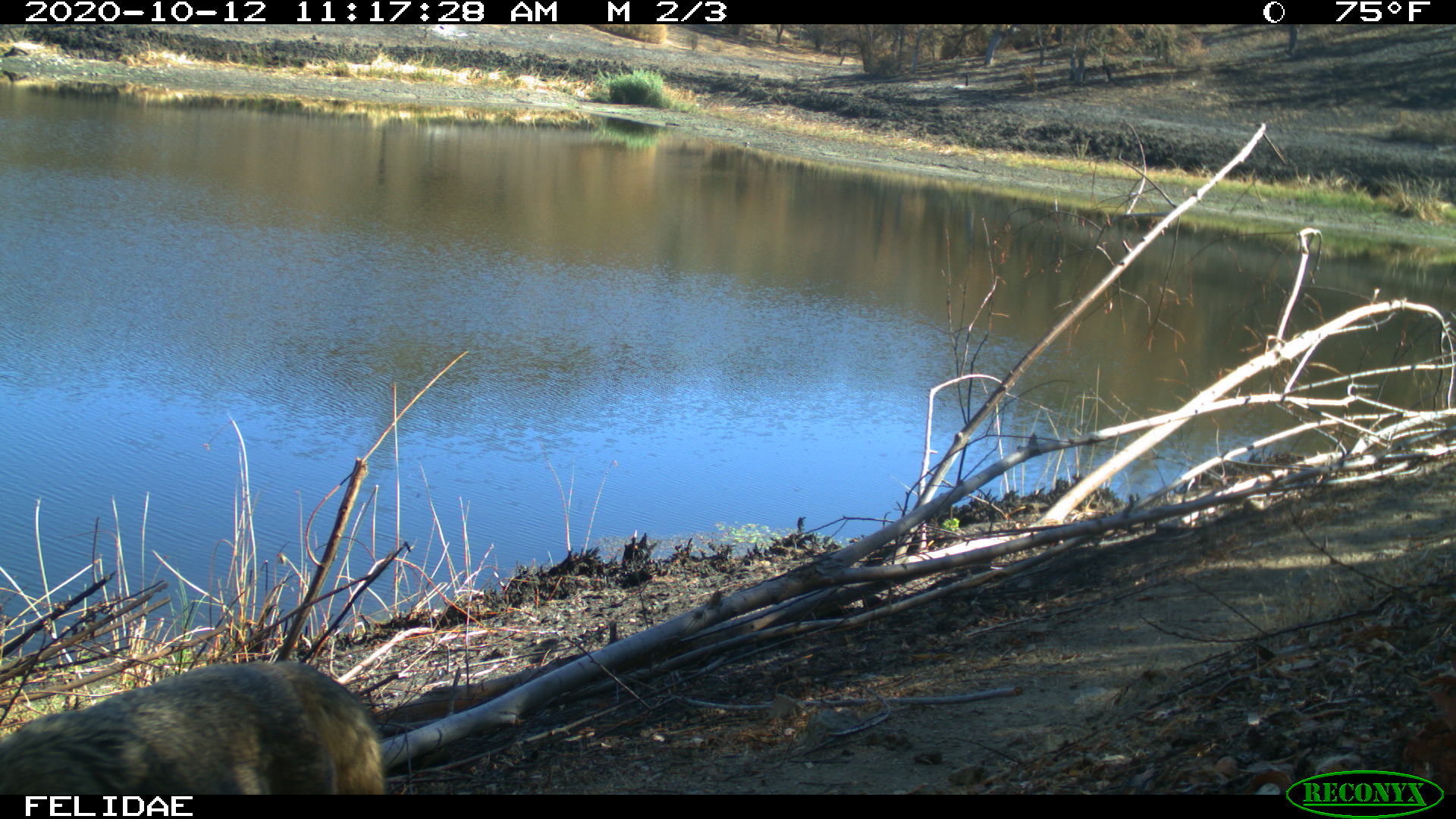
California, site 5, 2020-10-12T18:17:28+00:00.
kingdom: Animalia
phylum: Chordata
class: Mammalia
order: Carnivora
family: Canidae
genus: Canis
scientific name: Canis latrans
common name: coyote